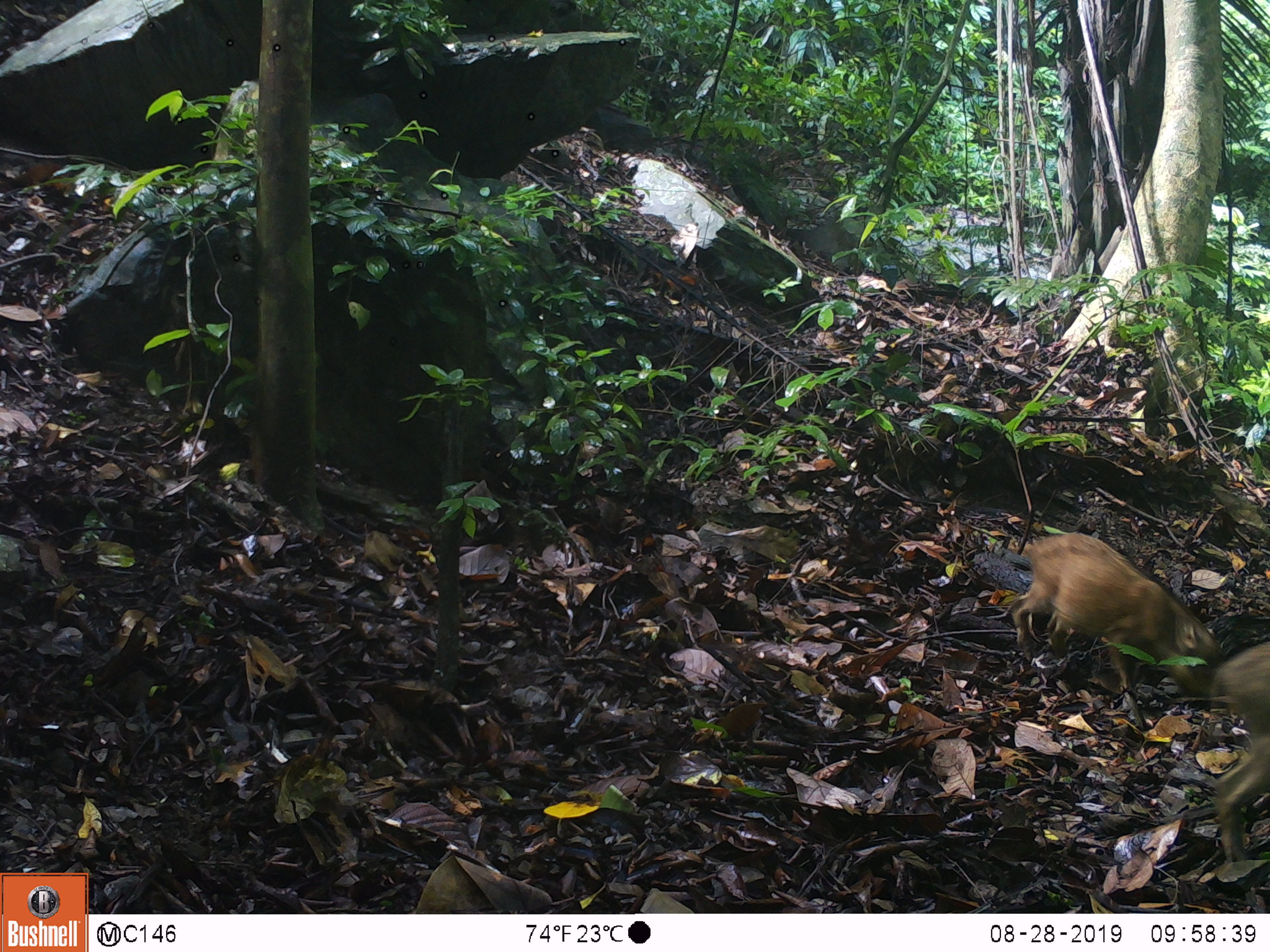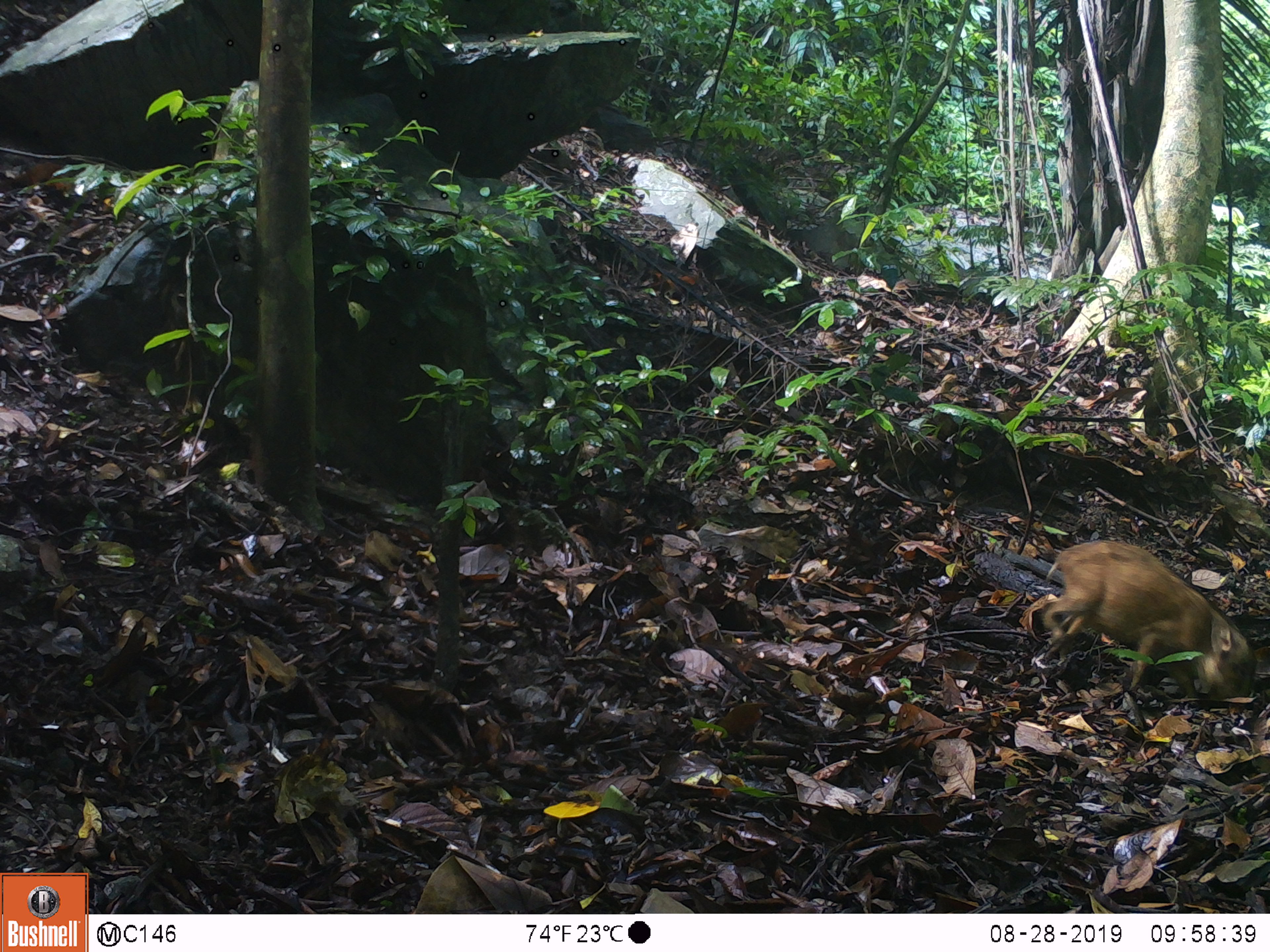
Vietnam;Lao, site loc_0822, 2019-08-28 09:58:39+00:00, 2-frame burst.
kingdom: Animalia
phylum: Chordata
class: Mammalia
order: Artiodactyla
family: Suidae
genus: Sus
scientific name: Sus scrofa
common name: eurasian wild pig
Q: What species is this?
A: Eurasian wild pig (Sus scrofa).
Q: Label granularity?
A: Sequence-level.